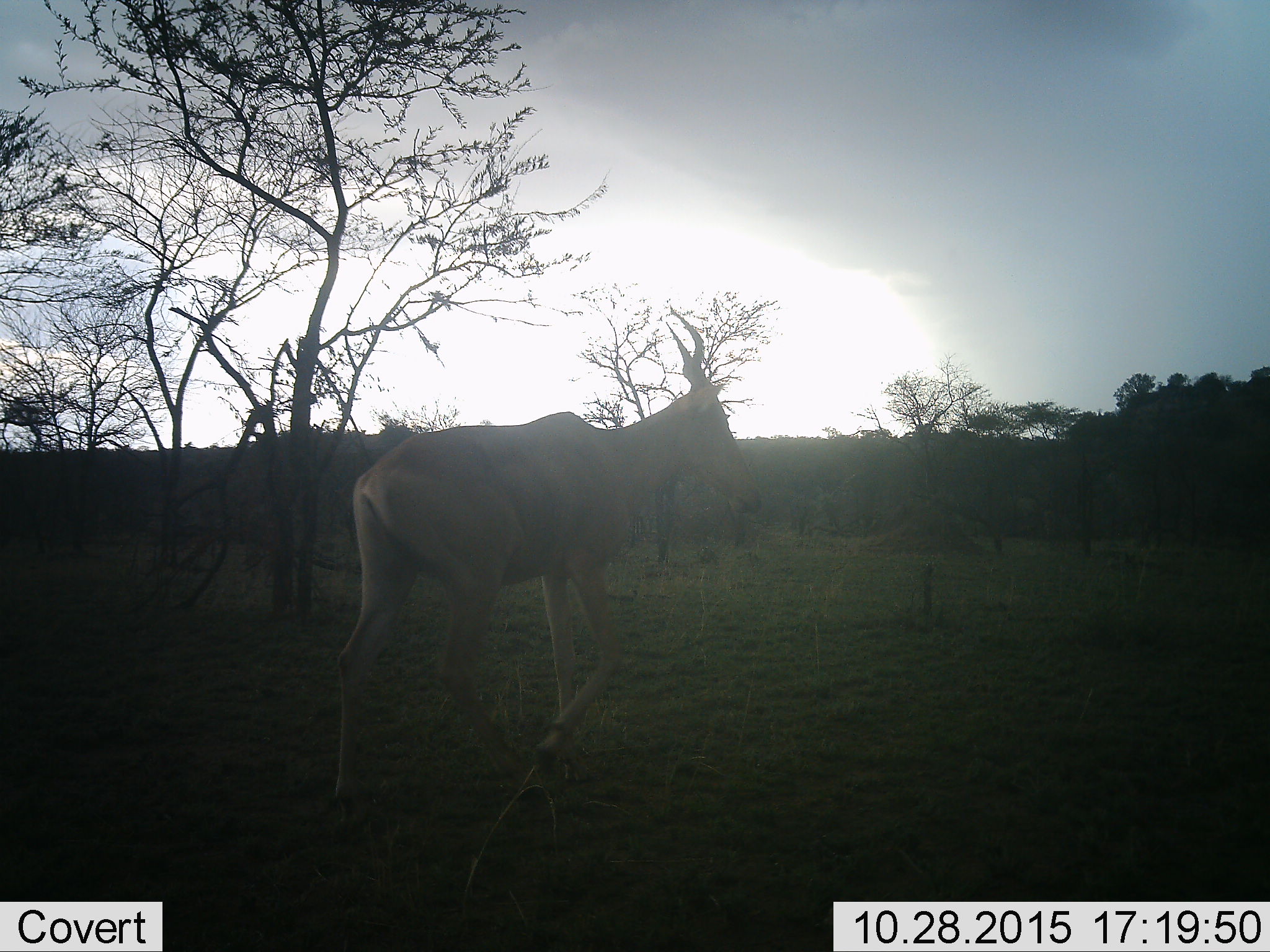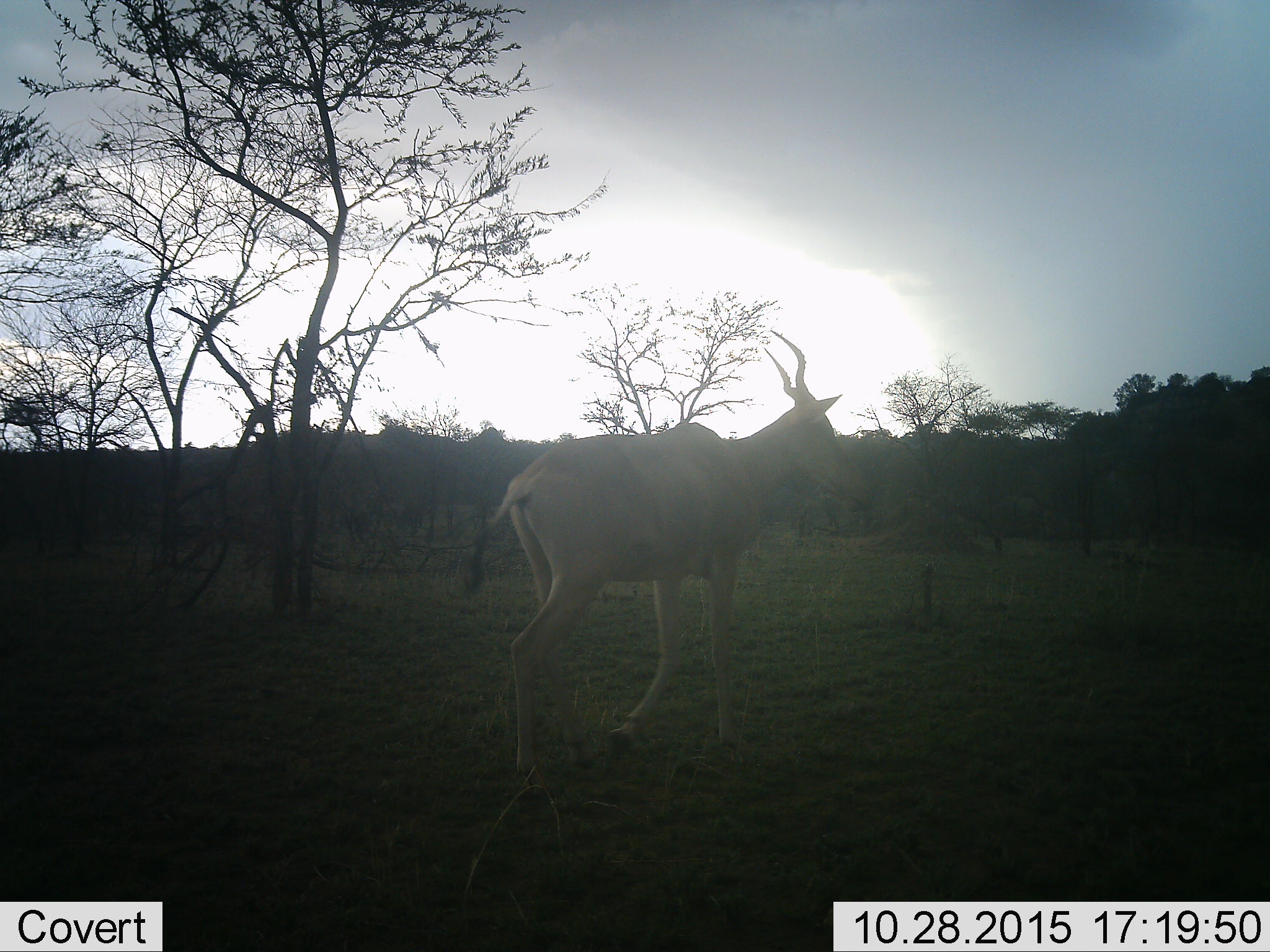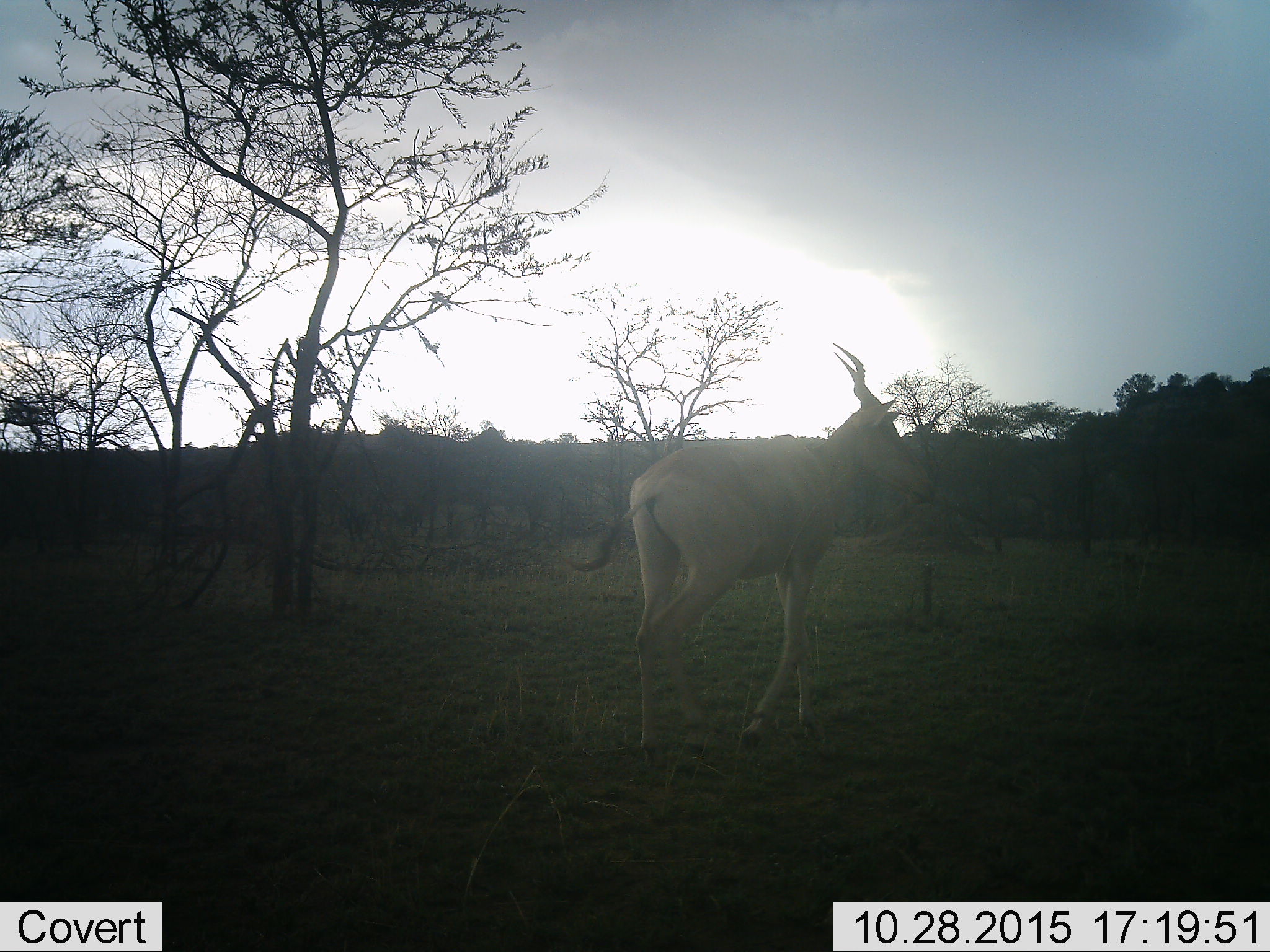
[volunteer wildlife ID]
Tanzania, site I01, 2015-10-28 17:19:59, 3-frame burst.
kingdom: Animalia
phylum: Chordata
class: Mammalia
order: Artiodactyla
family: Bovidae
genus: Alcelaphus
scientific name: Alcelaphus buselaphus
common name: hartebeest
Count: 1.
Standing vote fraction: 0%.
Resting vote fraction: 0%.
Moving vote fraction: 100%.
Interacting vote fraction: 0%.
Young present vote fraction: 0%.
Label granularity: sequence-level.